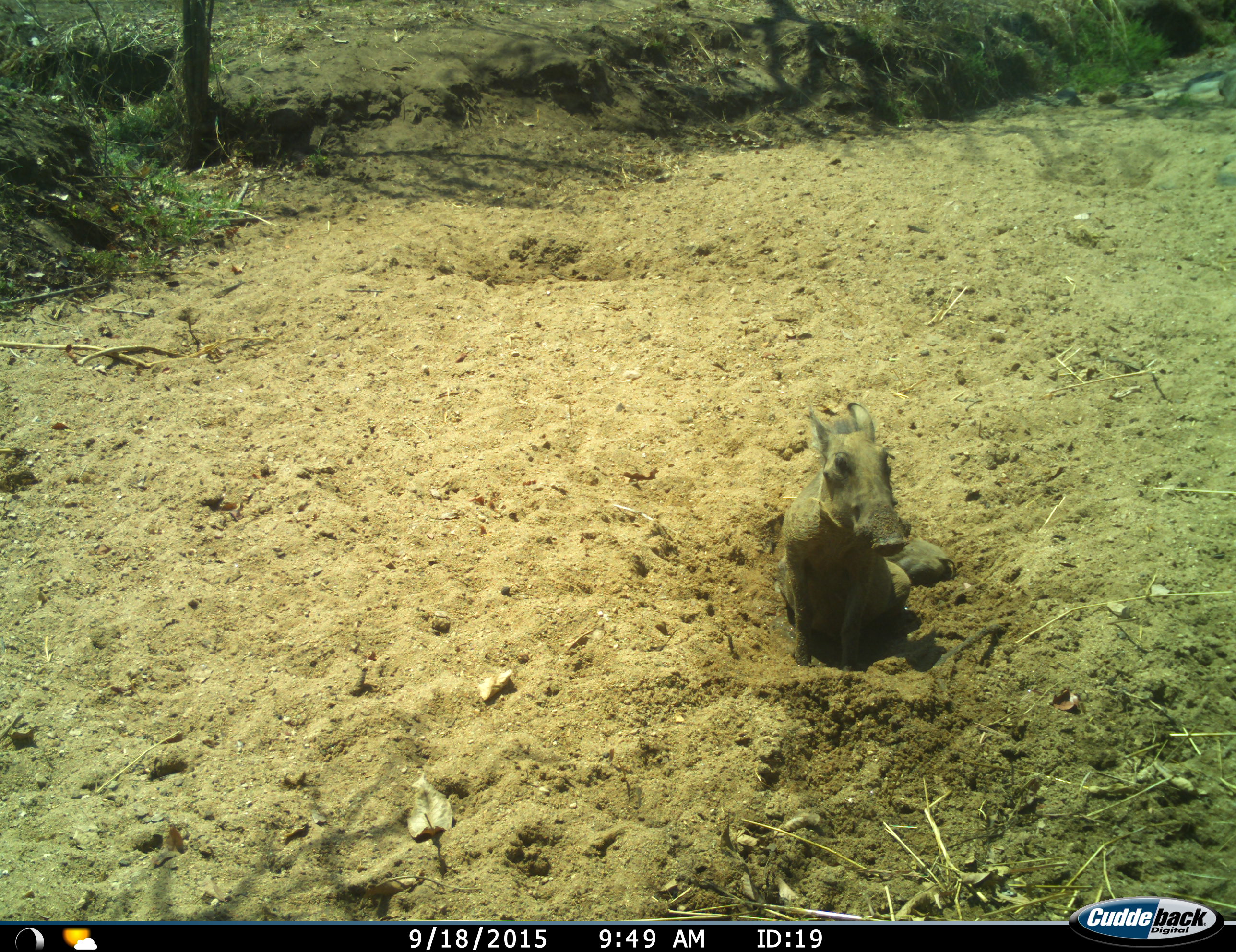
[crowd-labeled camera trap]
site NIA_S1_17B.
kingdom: Animalia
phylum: Chordata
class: Mammalia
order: Artiodactyla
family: Suidae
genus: Phacochoerus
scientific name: Phacochoerus africanus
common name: warthog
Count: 2.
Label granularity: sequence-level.